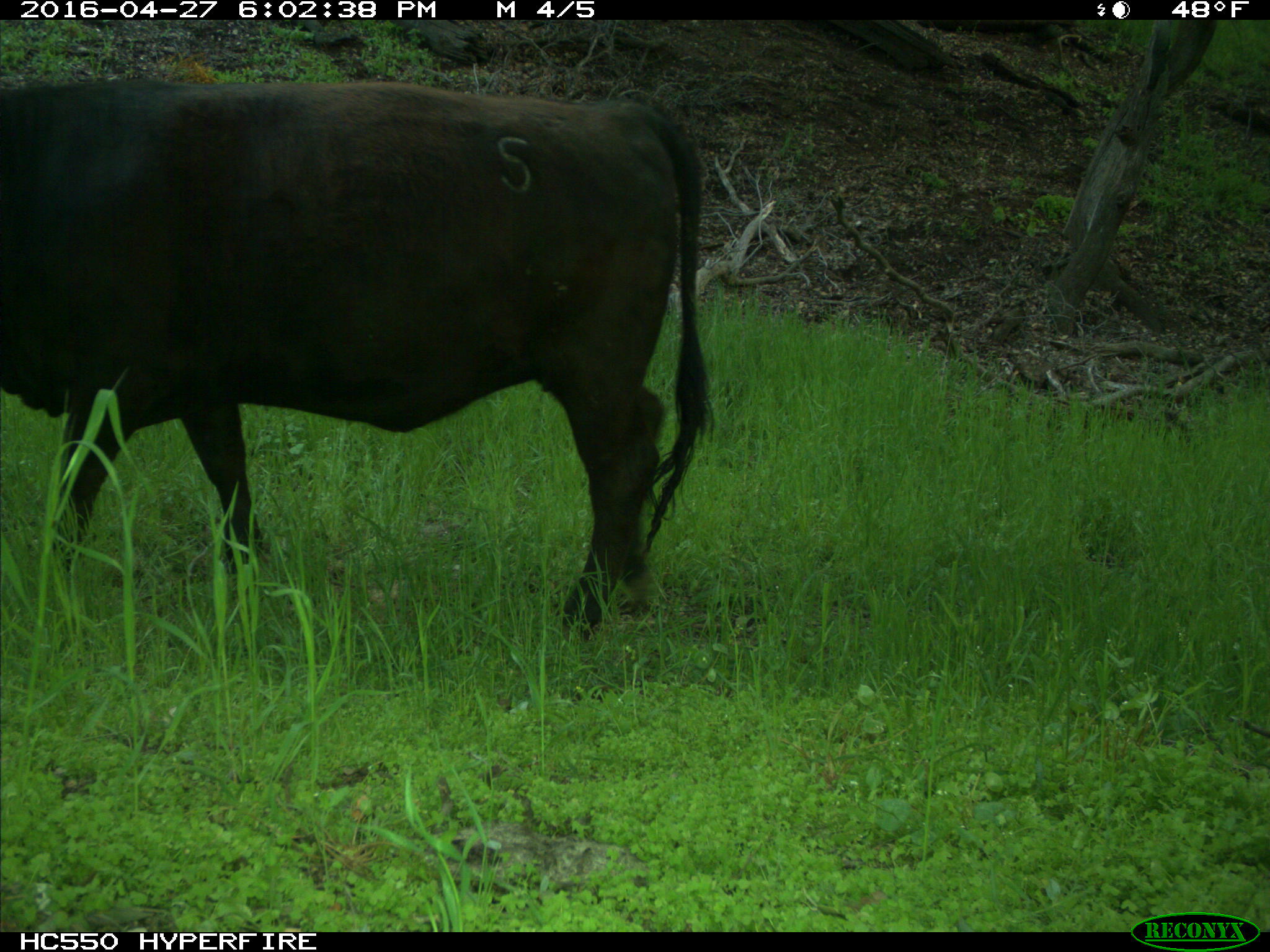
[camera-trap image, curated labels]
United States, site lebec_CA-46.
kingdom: Animalia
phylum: Chordata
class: Mammalia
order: Artiodactyla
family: Bovidae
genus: Bos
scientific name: Bos taurus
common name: domestic cow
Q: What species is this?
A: Bos taurus (domestic cow).